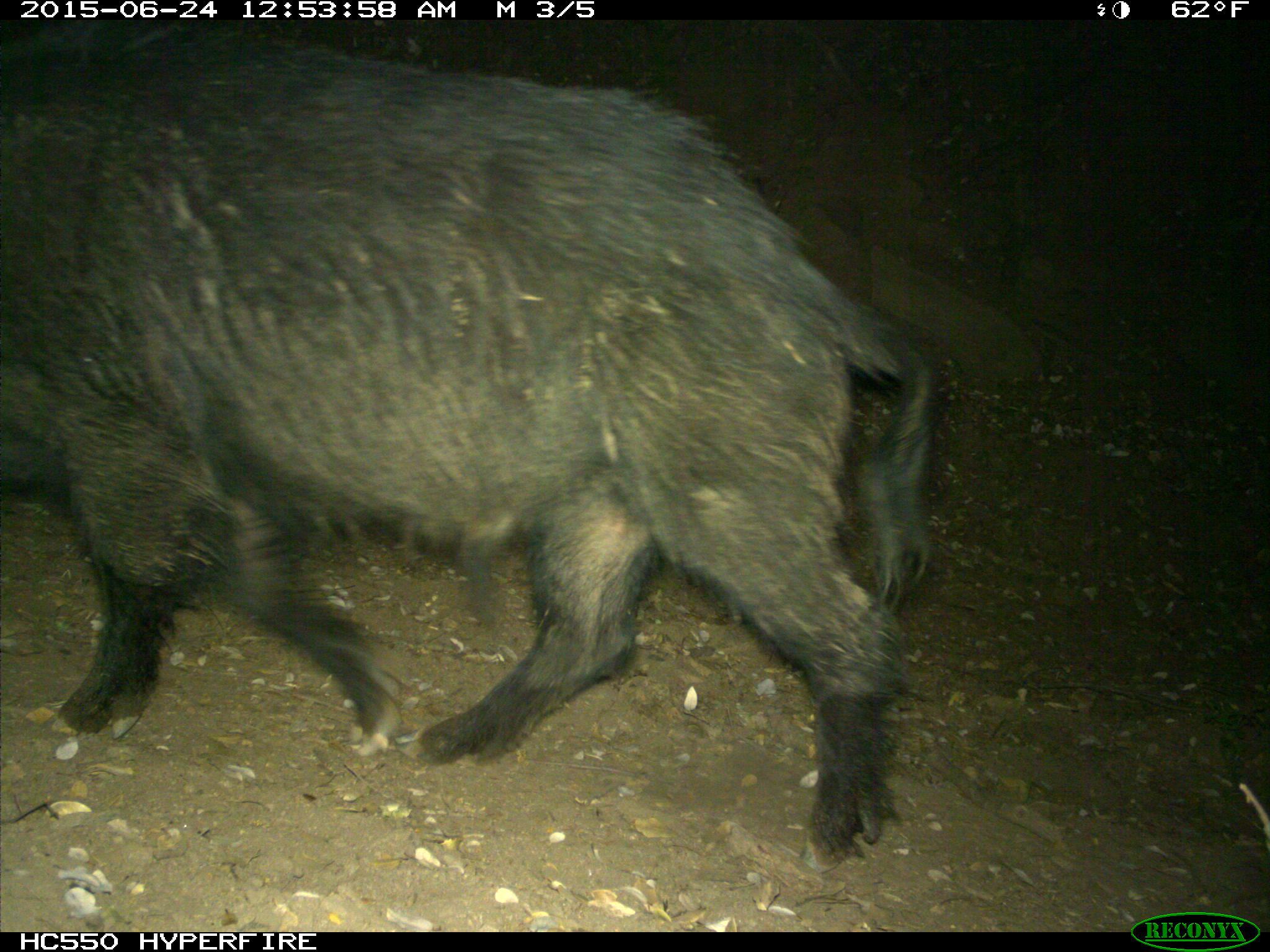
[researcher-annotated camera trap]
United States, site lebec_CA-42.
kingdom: Animalia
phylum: Chordata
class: Mammalia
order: Artiodactyla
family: Suidae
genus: Sus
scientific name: Sus scrofa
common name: wild boar